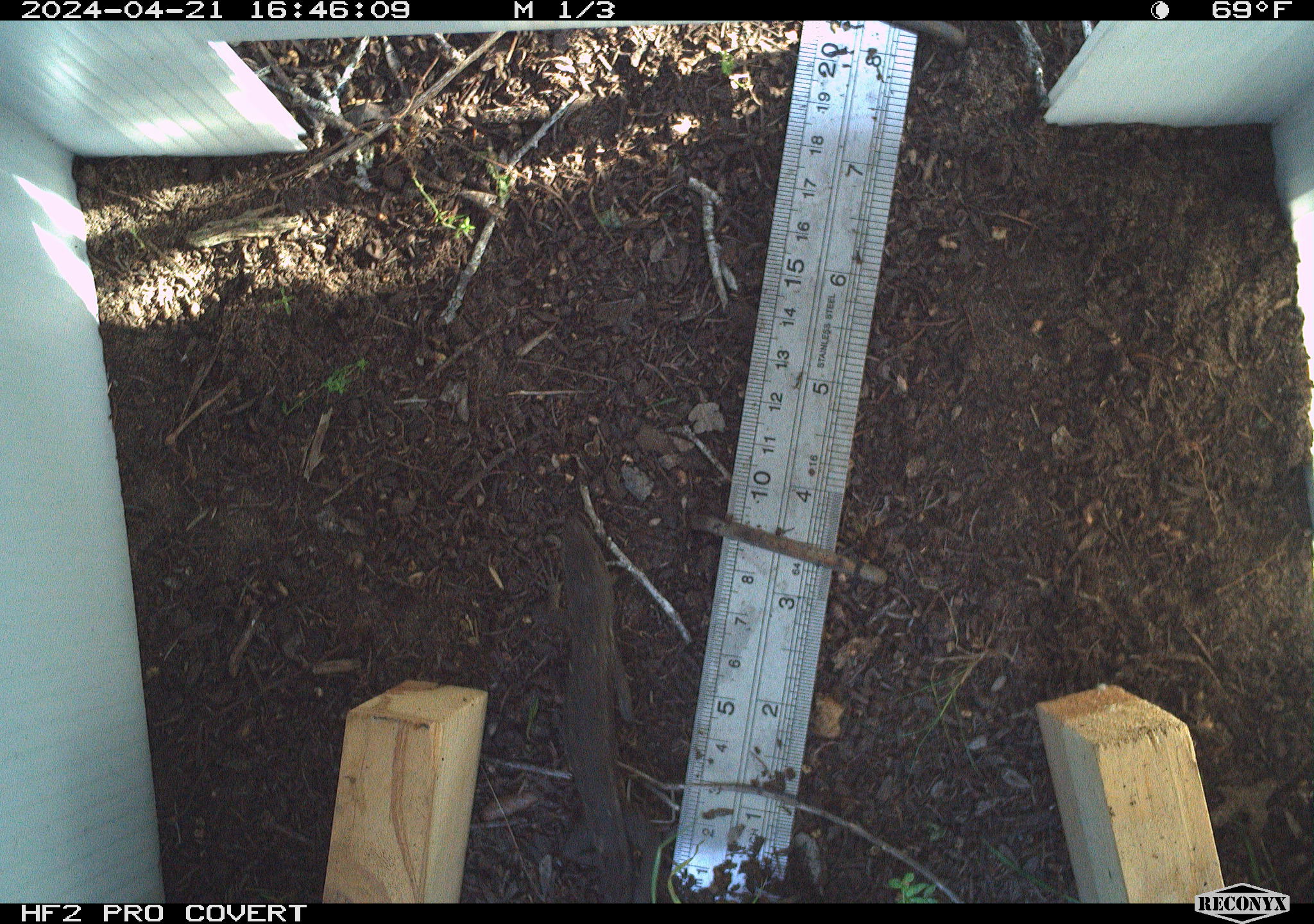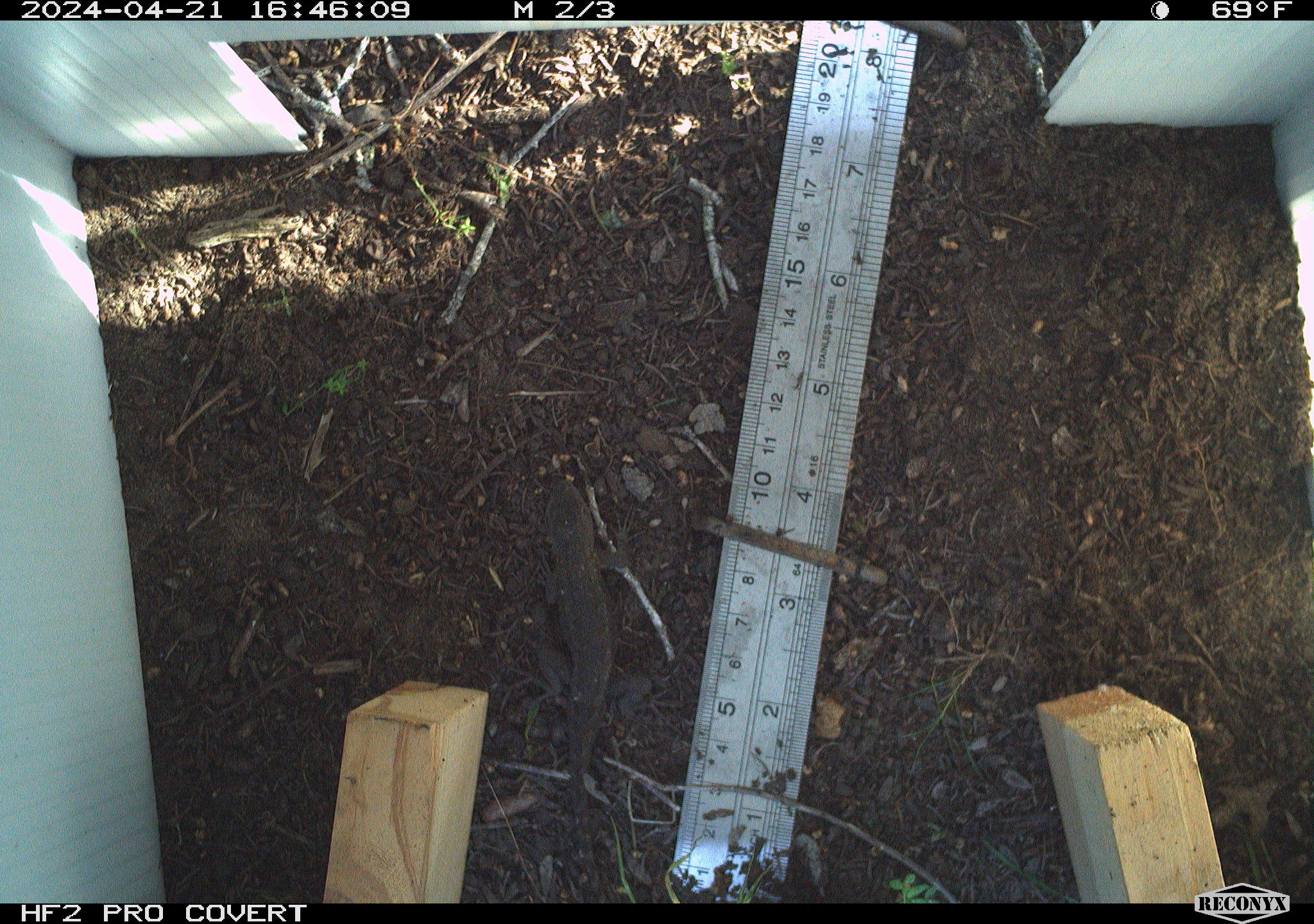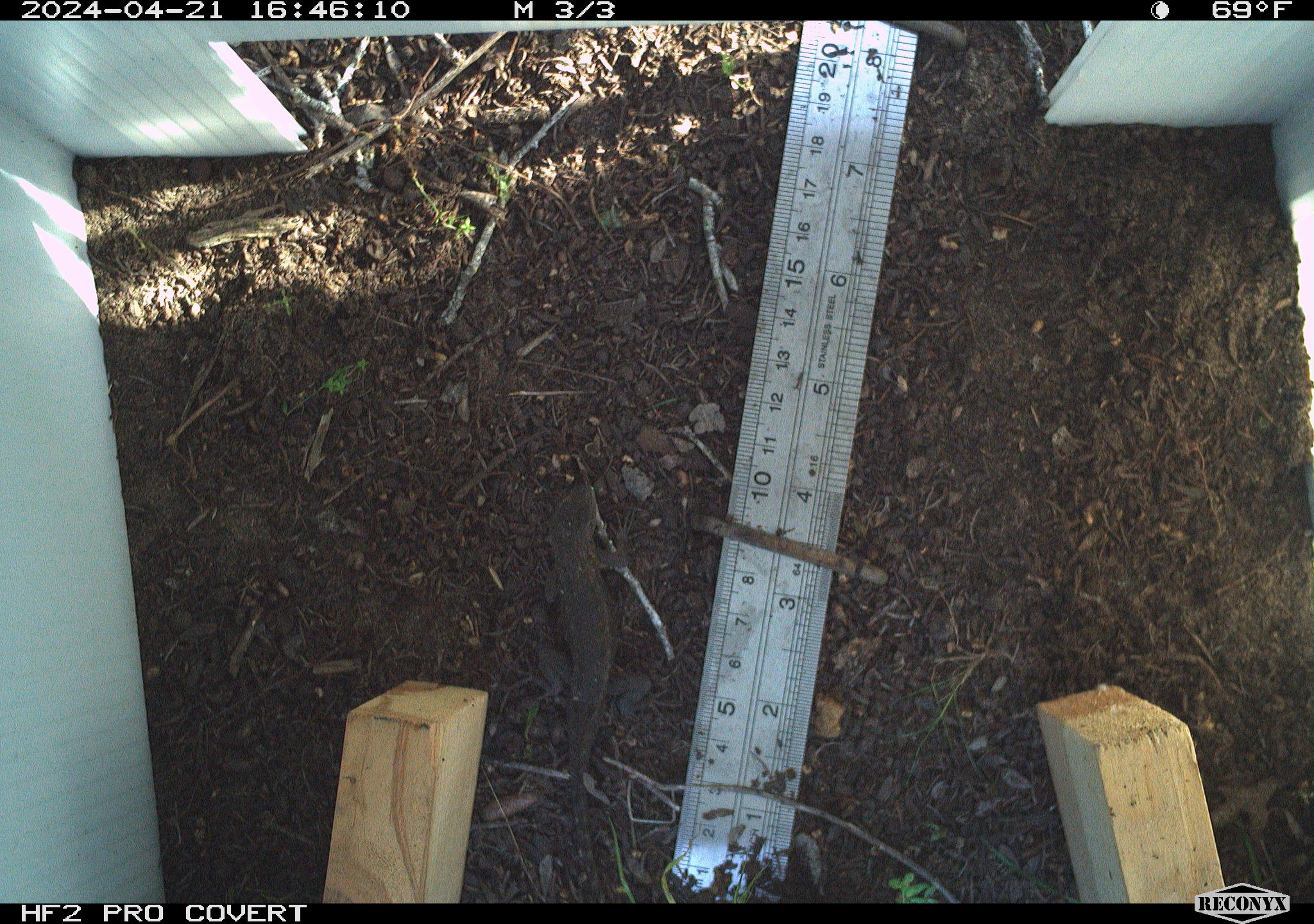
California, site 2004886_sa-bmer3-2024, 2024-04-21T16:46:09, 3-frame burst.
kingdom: Animalia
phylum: Chordata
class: Reptilia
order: Squamata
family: Phrynosomatidae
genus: Sceloporus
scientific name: Sceloporus occidentalis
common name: western fence lizard